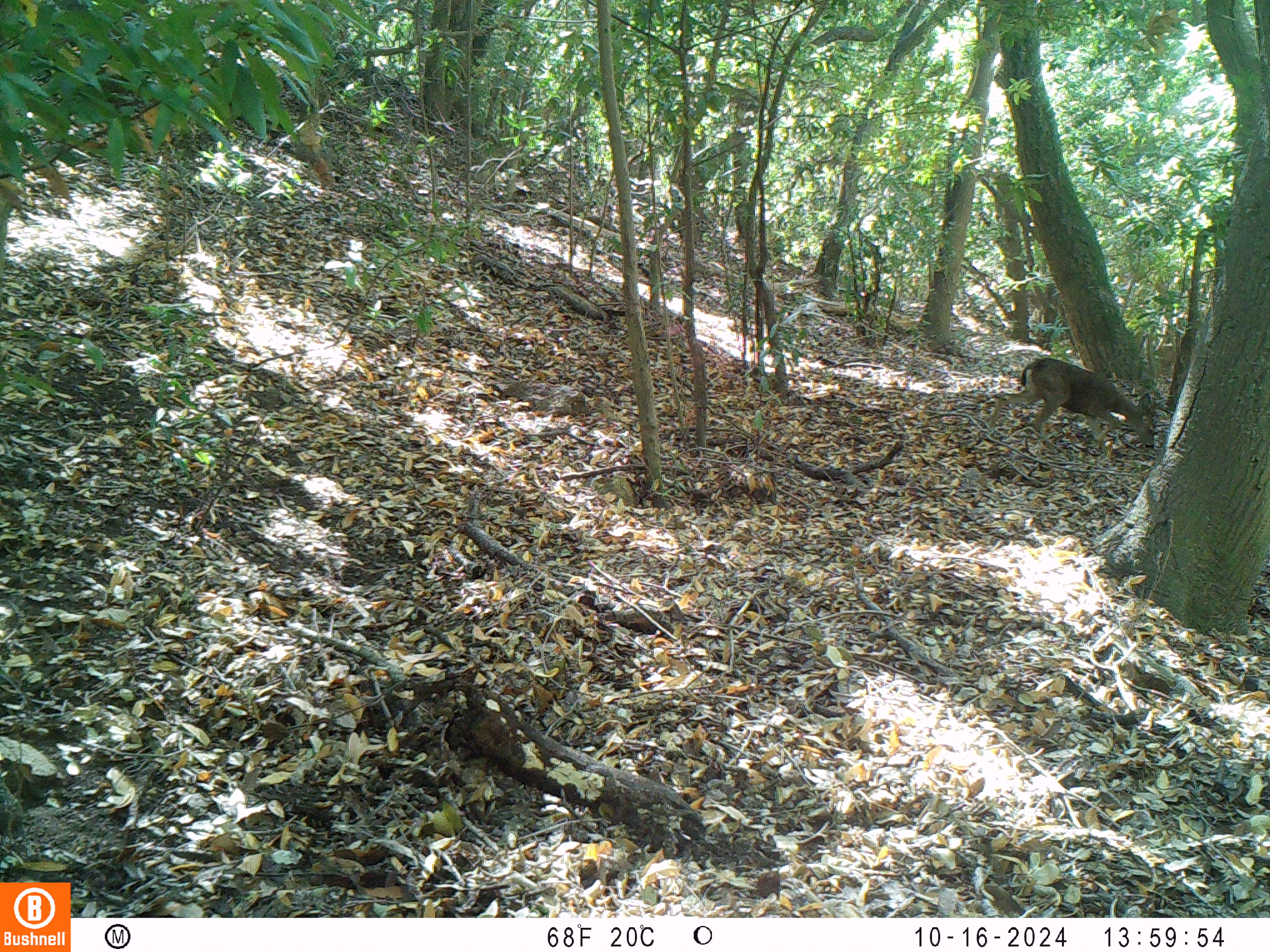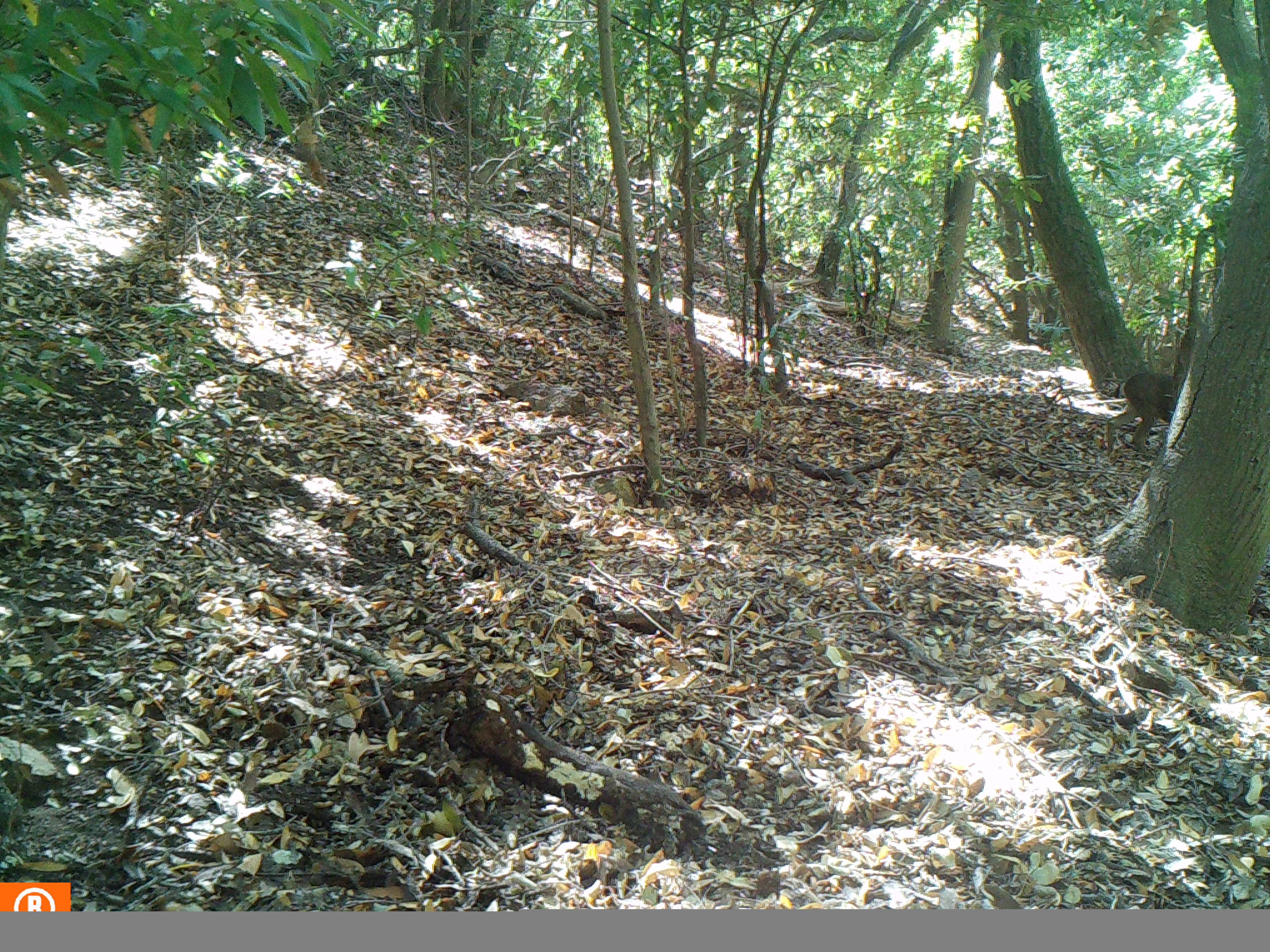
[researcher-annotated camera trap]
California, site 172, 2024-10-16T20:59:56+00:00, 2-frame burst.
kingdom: Animalia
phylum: Chordata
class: Mammalia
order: Artiodactyla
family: Cervidae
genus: Odocoileus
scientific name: Odocoileus hemionus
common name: mule deer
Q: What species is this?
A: Mule deer (Odocoileus hemionus).